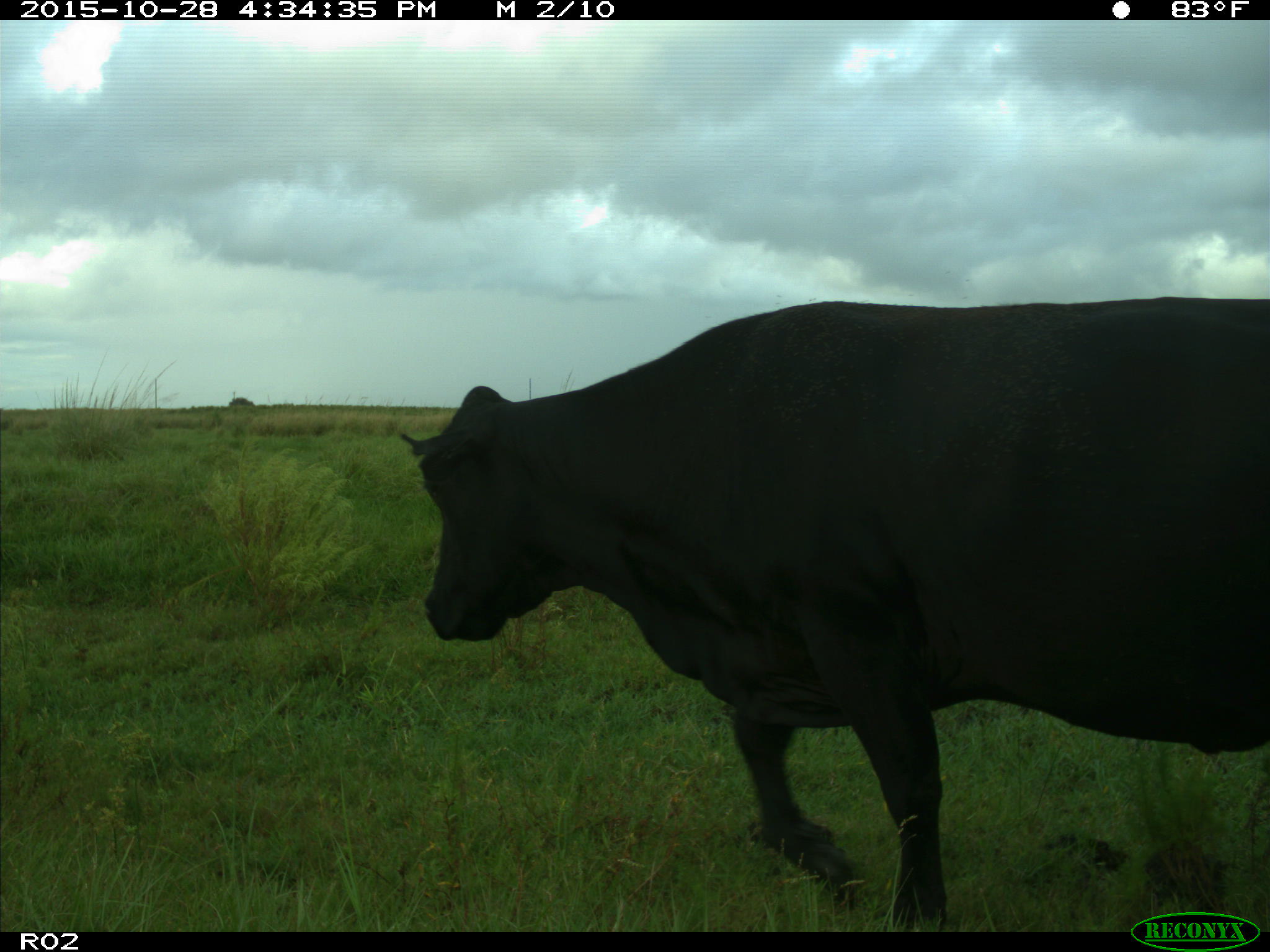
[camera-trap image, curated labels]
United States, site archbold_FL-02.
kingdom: Animalia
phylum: Chordata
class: Mammalia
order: Artiodactyla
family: Bovidae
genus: Bos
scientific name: Bos taurus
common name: domestic cow